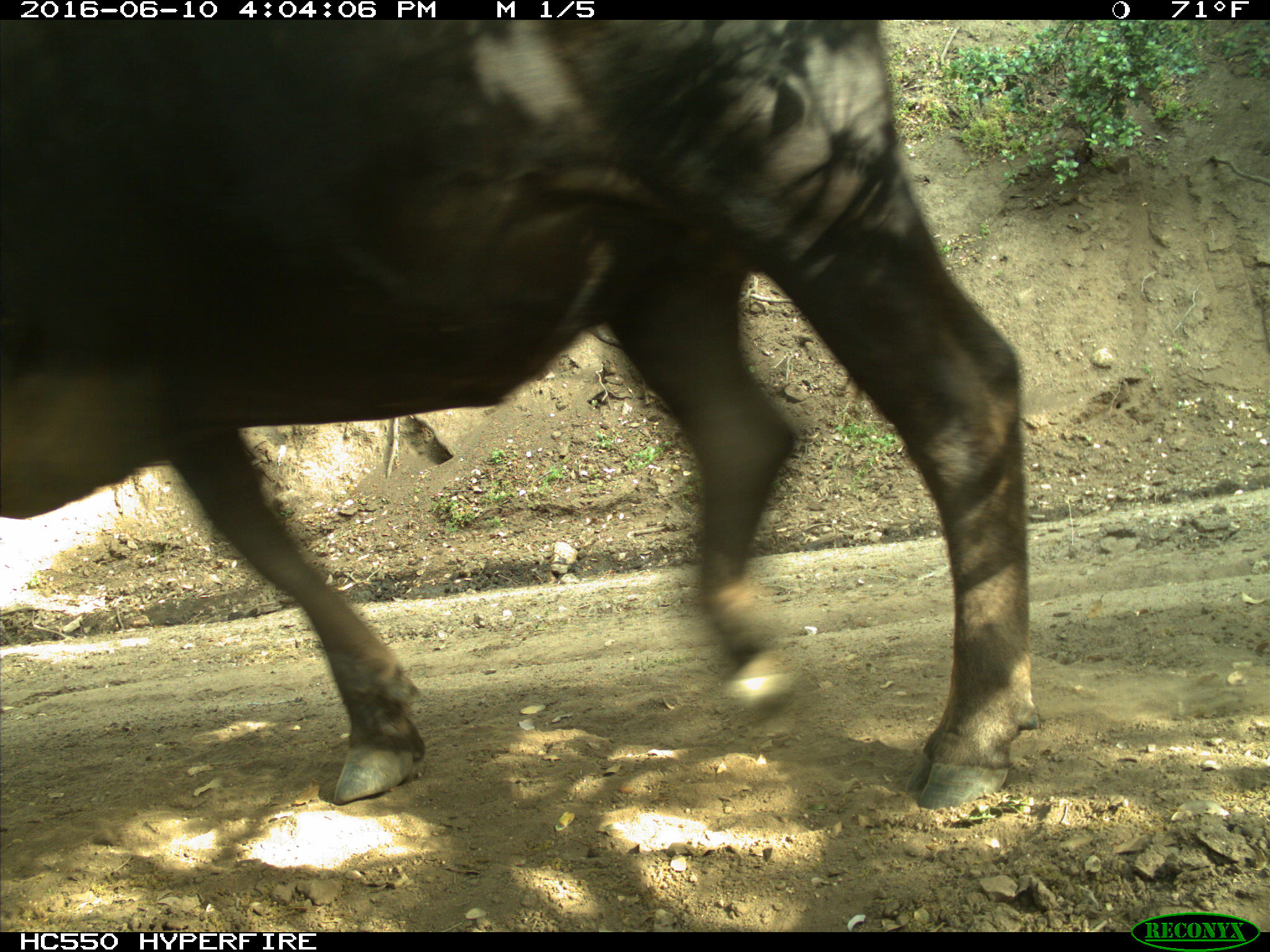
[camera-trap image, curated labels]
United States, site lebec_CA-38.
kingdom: Animalia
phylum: Chordata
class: Mammalia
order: Artiodactyla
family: Bovidae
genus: Bos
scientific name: Bos taurus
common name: domestic cow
Bos taurus (domestic cow).